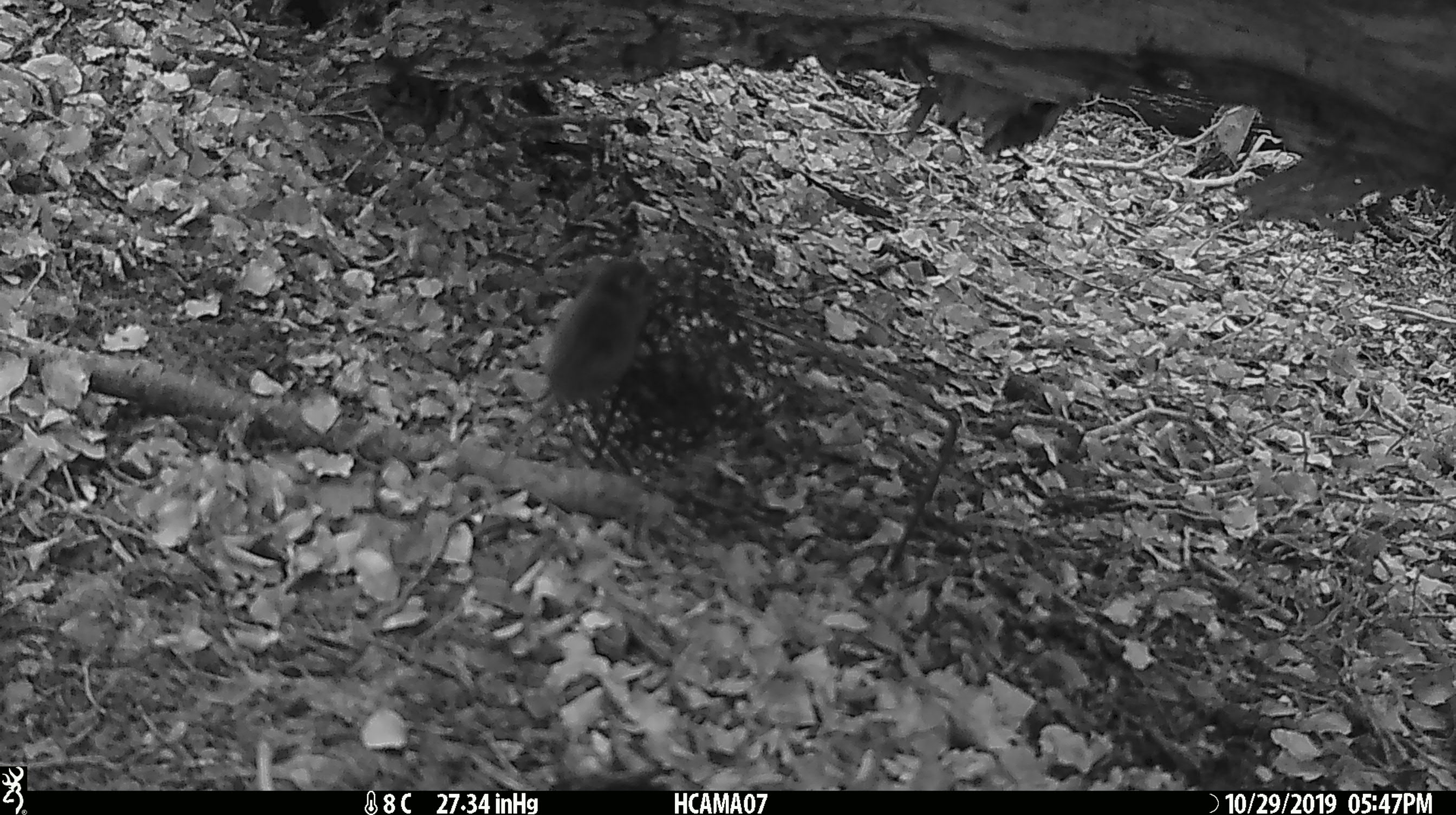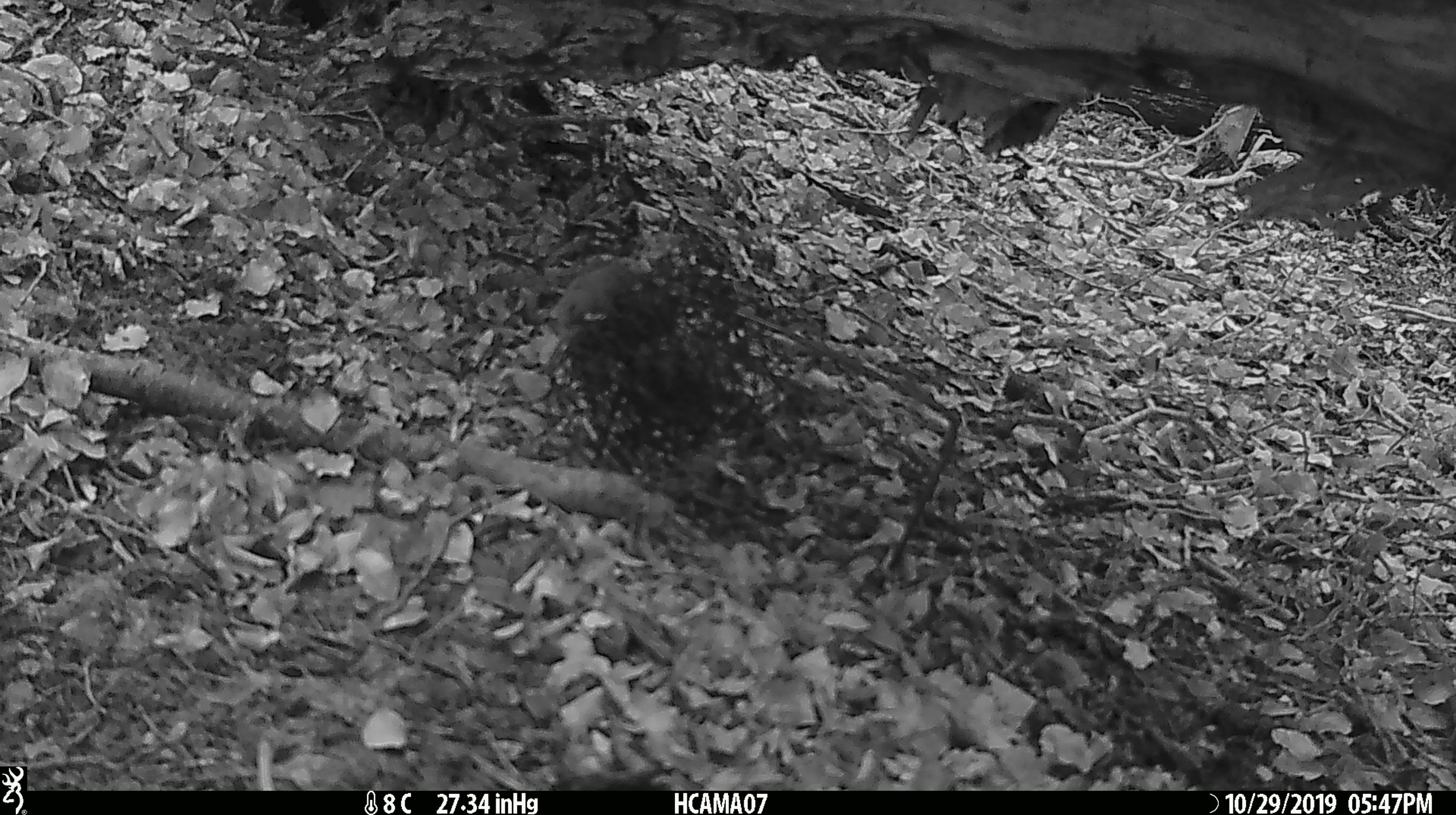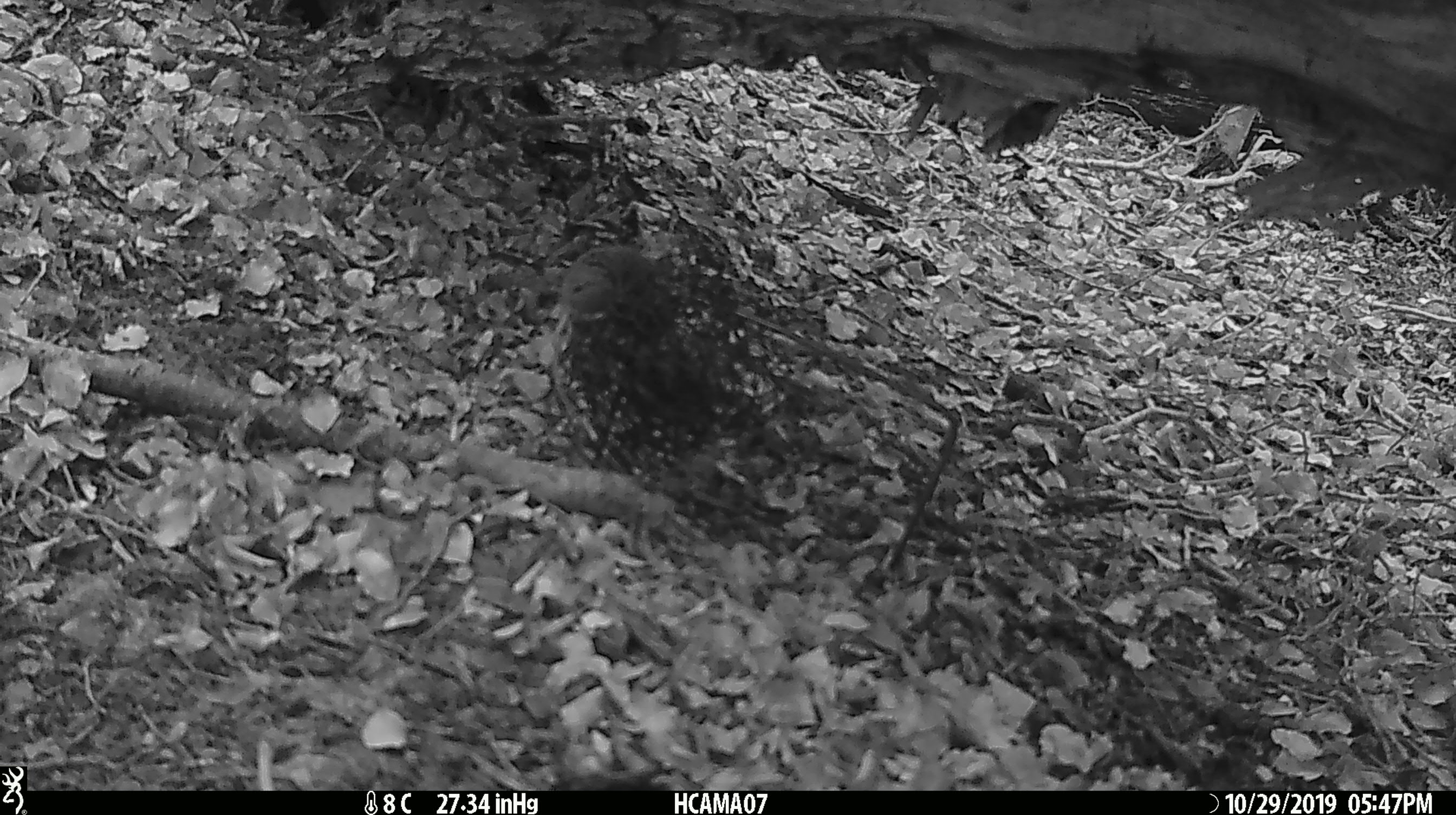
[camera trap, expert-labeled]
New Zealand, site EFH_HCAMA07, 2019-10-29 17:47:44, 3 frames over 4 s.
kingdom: Animalia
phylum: Chordata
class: Mammalia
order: Rodentia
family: Muridae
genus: Mus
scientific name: Mus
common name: mouse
Mouse (Mus).